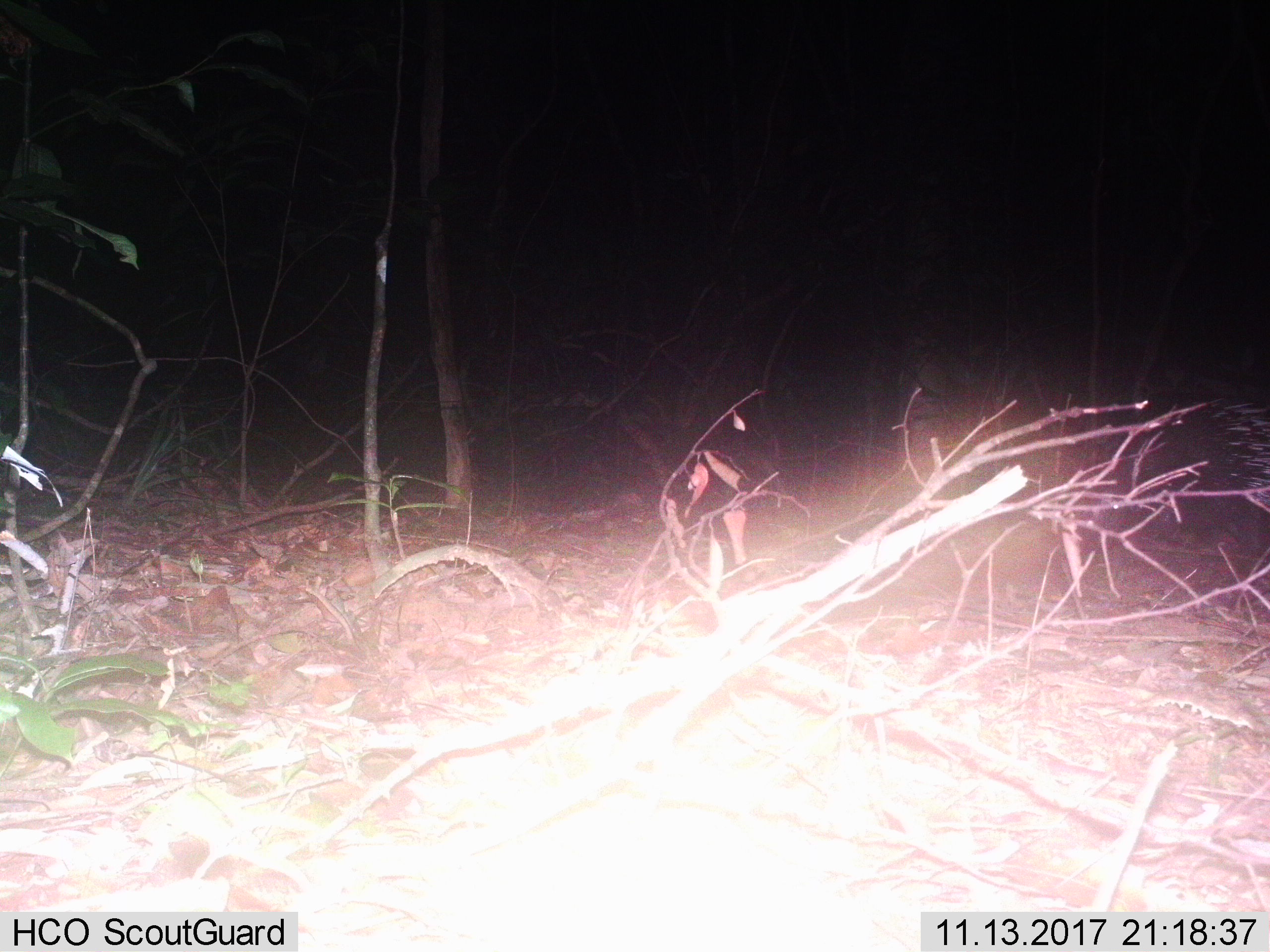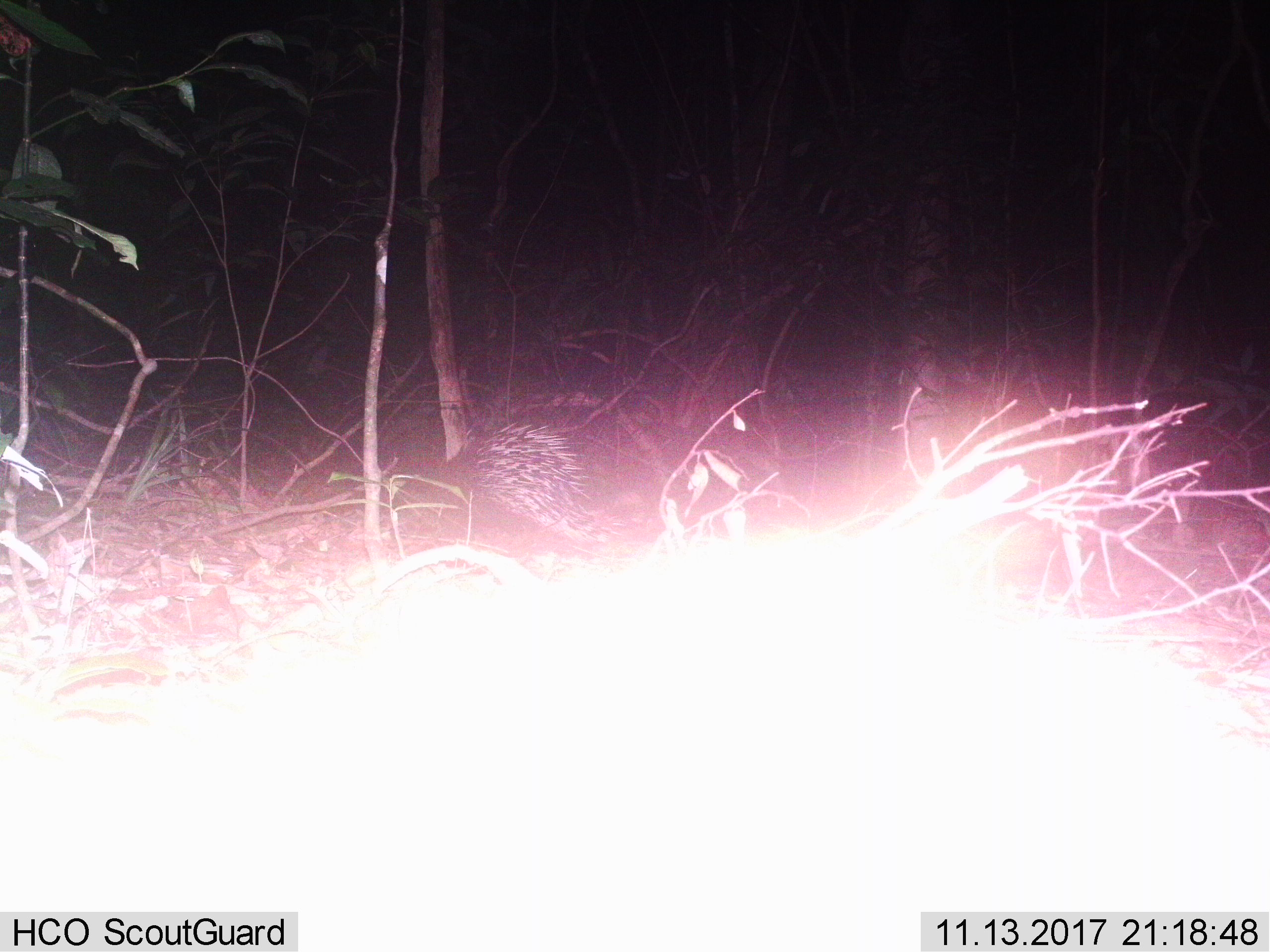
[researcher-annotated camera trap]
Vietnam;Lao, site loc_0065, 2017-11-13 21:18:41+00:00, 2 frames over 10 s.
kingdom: Animalia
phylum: Chordata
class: Mammalia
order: Rodentia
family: Hystricidae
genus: Hystrix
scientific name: Hystrix brachyura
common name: malayan porcupine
Malayan porcupine (Hystrix brachyura). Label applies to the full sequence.